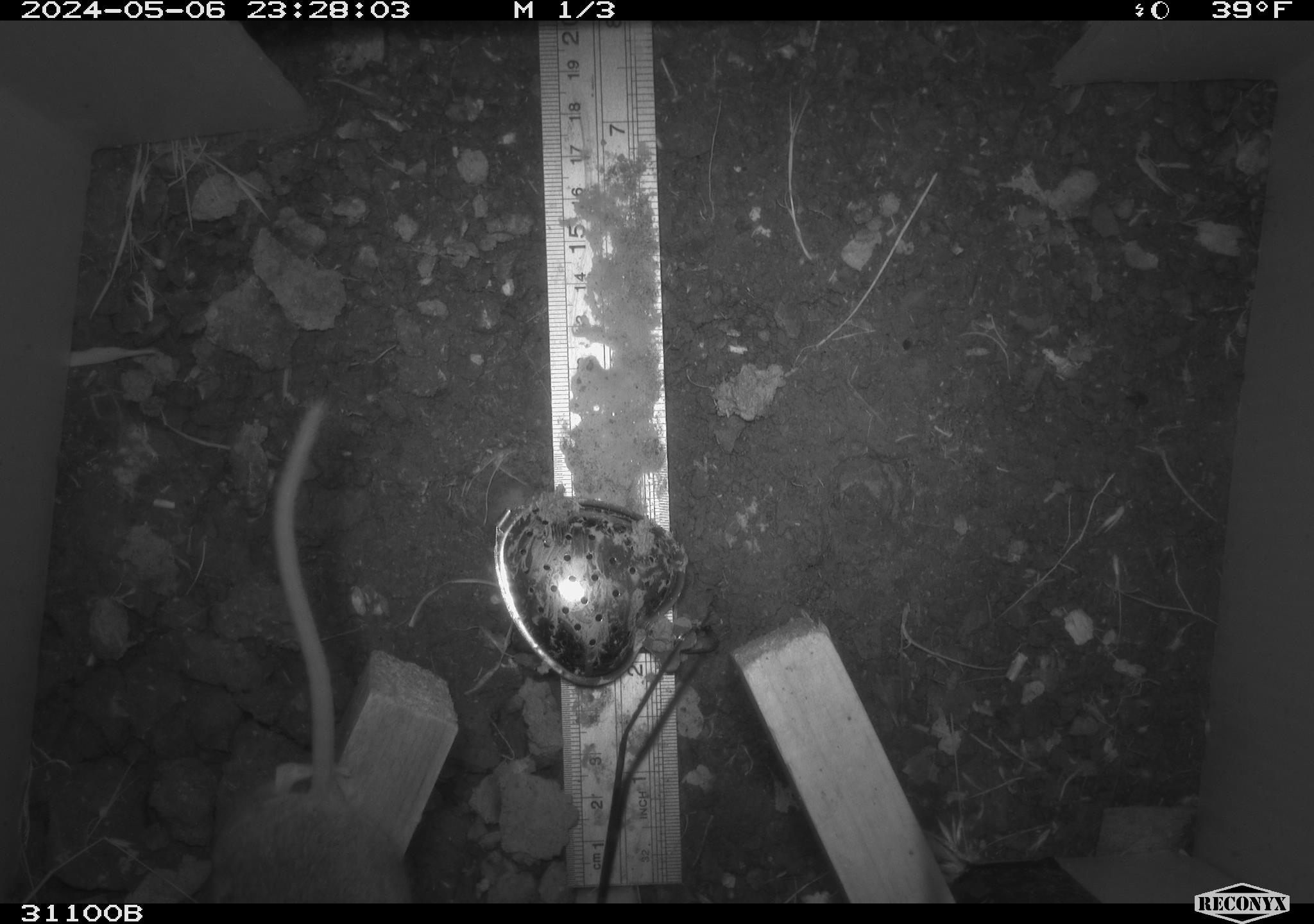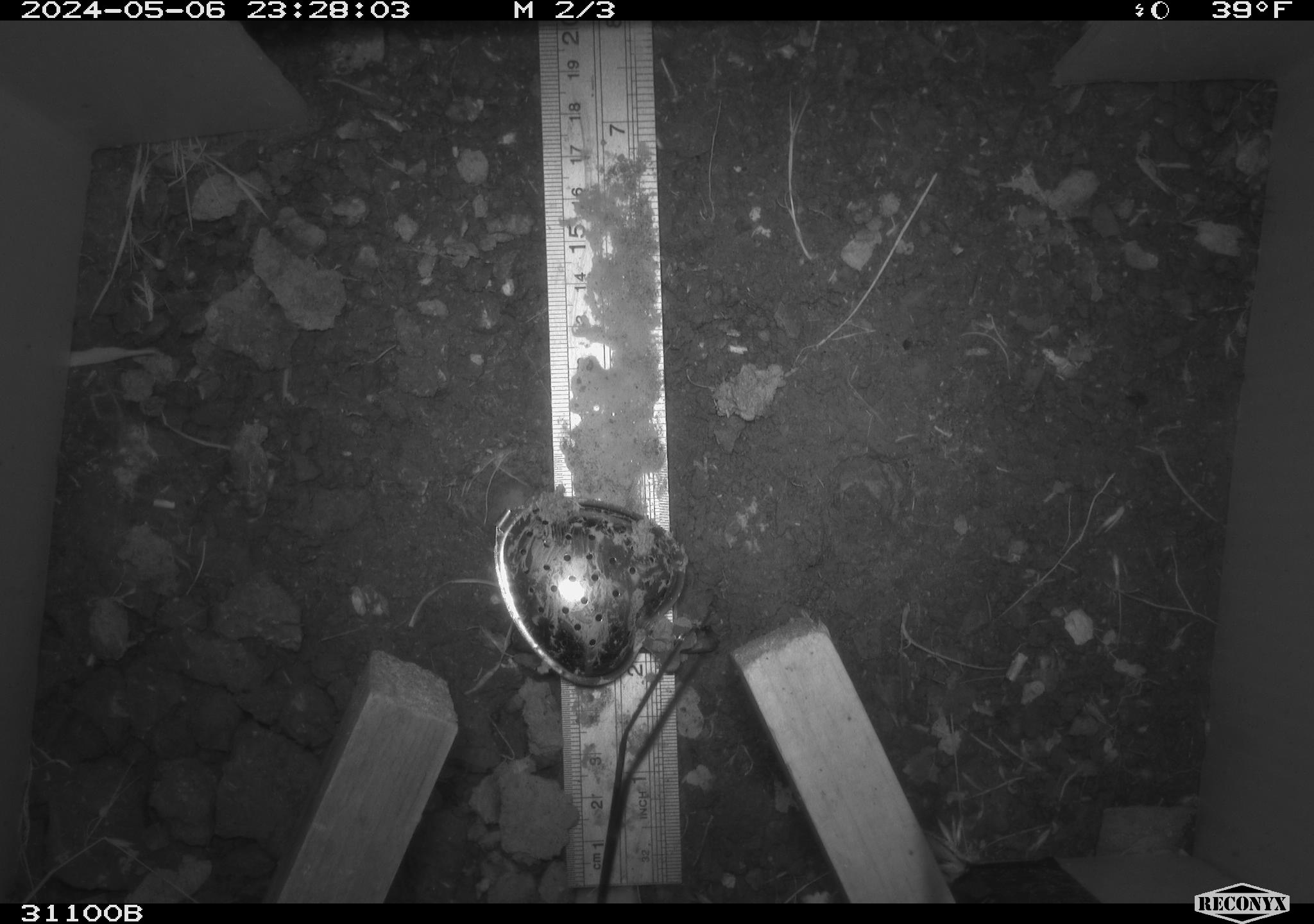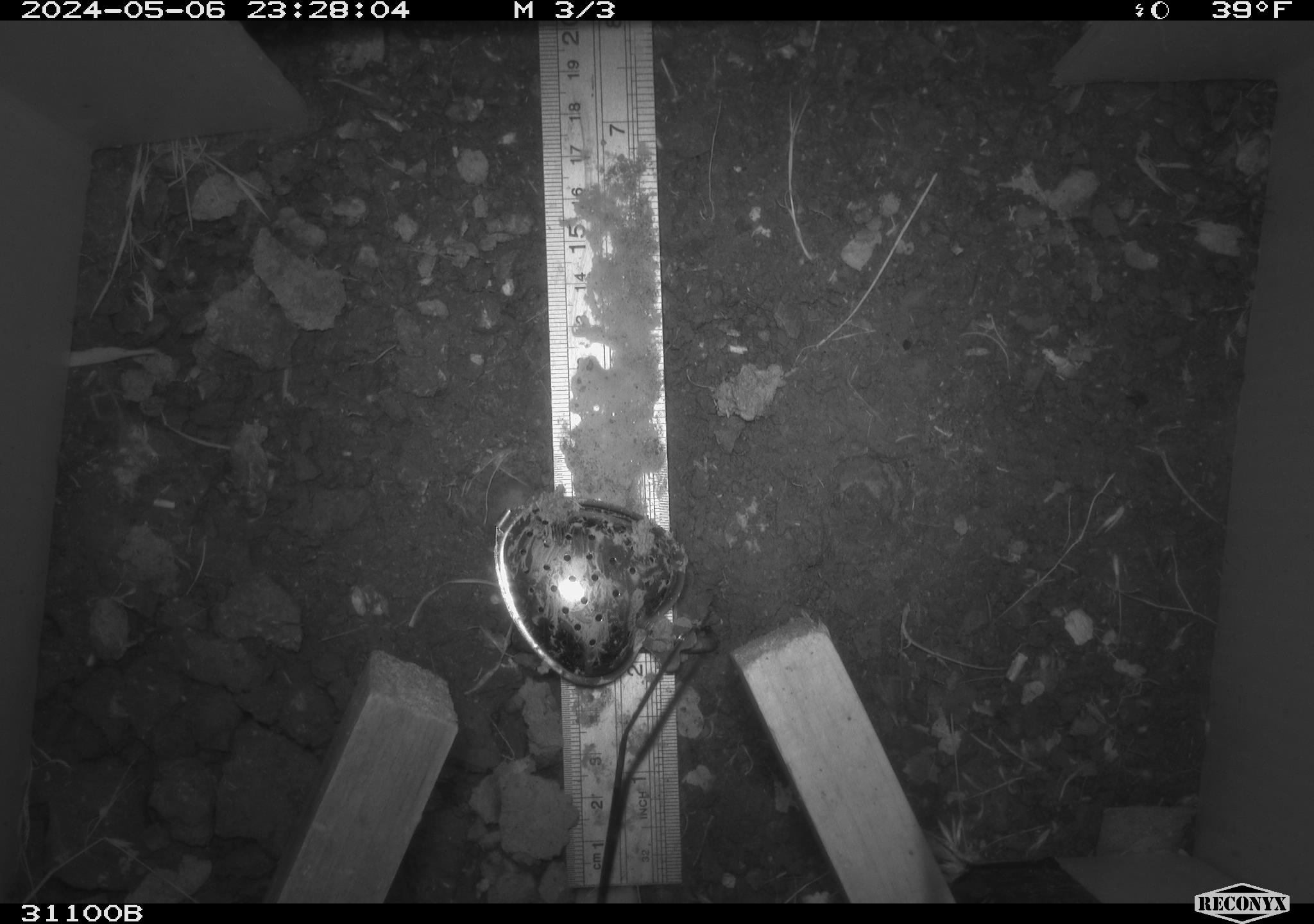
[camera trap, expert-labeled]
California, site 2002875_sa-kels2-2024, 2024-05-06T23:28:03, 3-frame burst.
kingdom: Animalia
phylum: Chordata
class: Mammalia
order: Rodentia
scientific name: Rodentia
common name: rodent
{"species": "rodent (Rodentia)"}